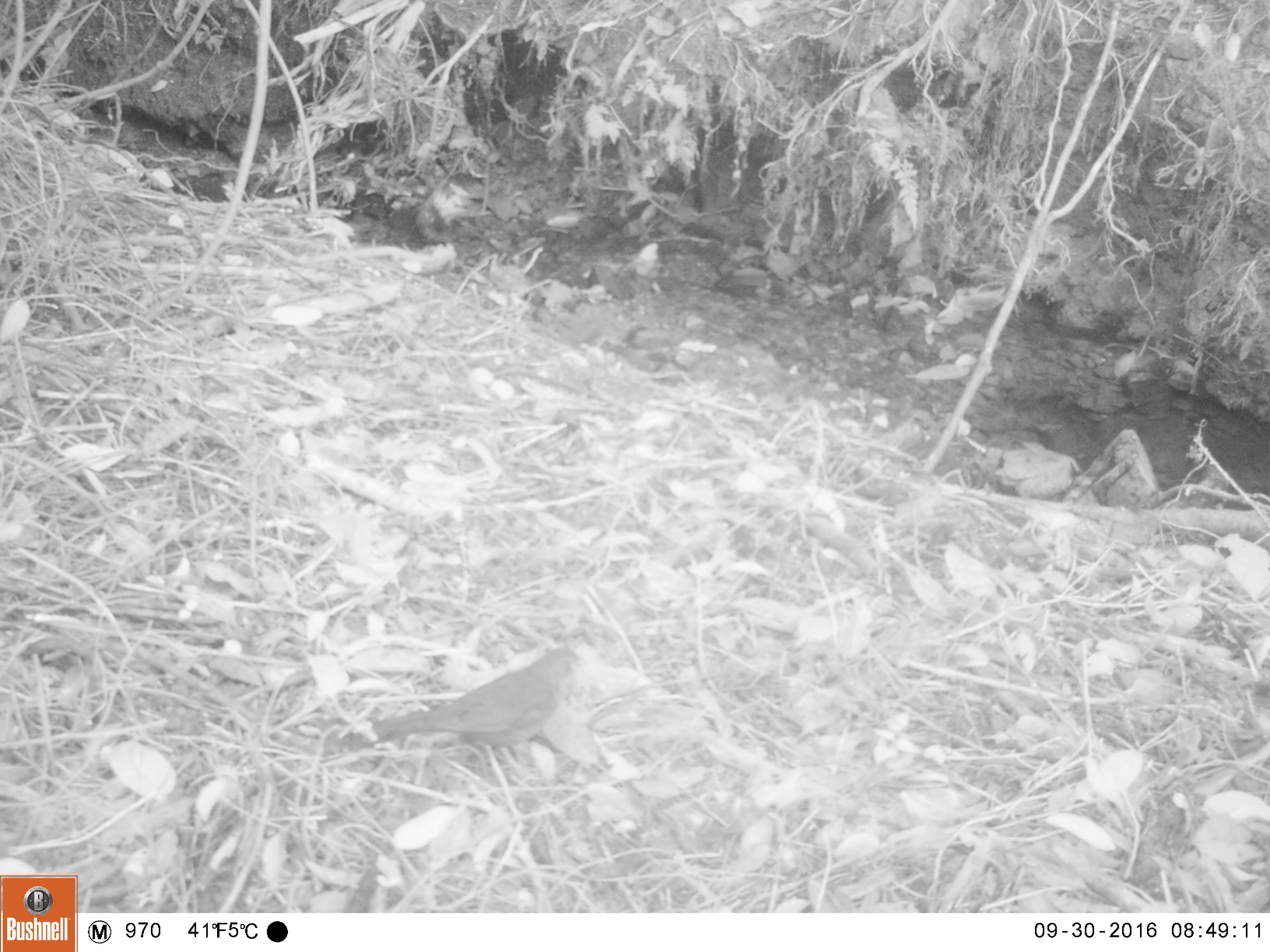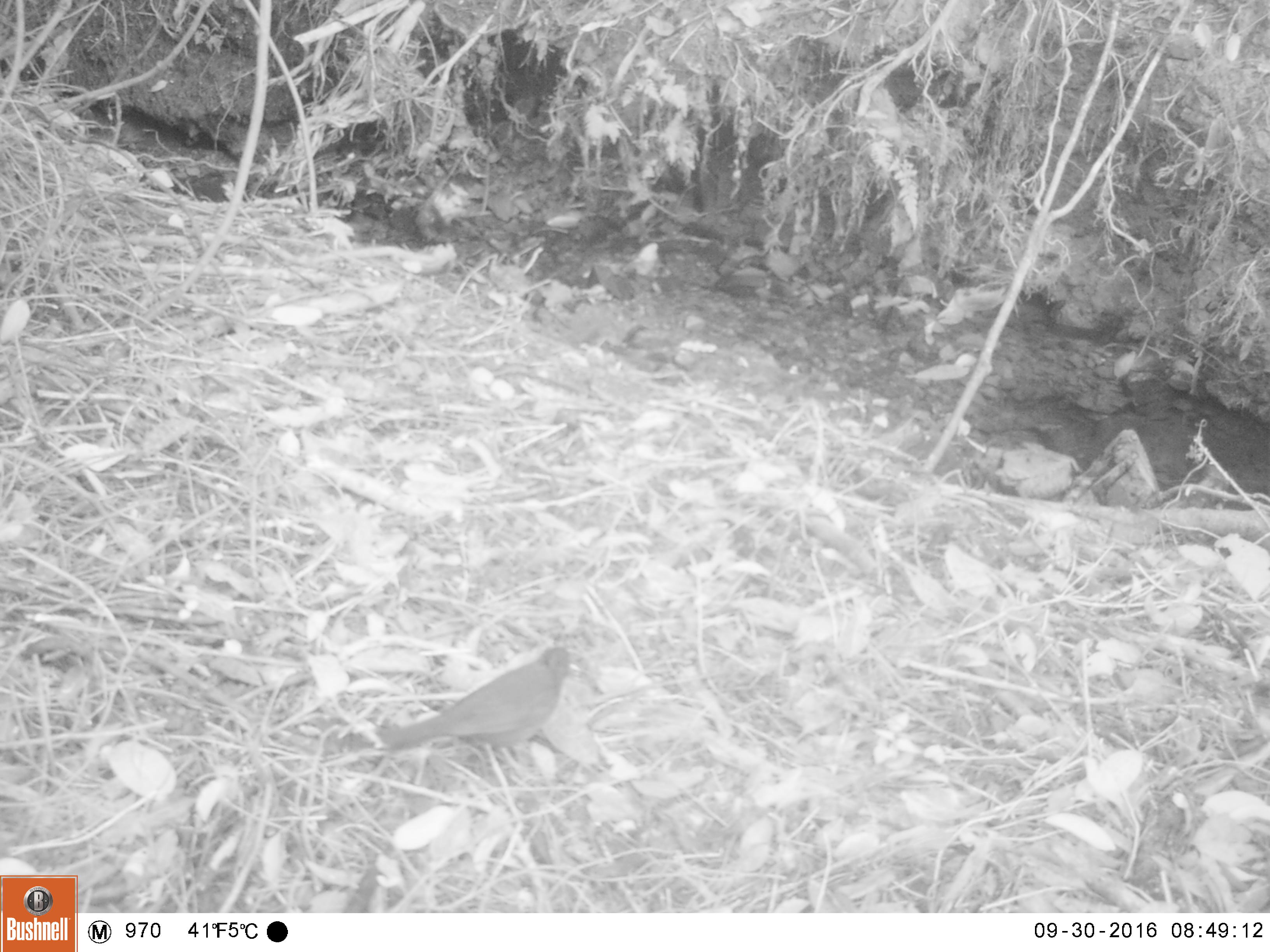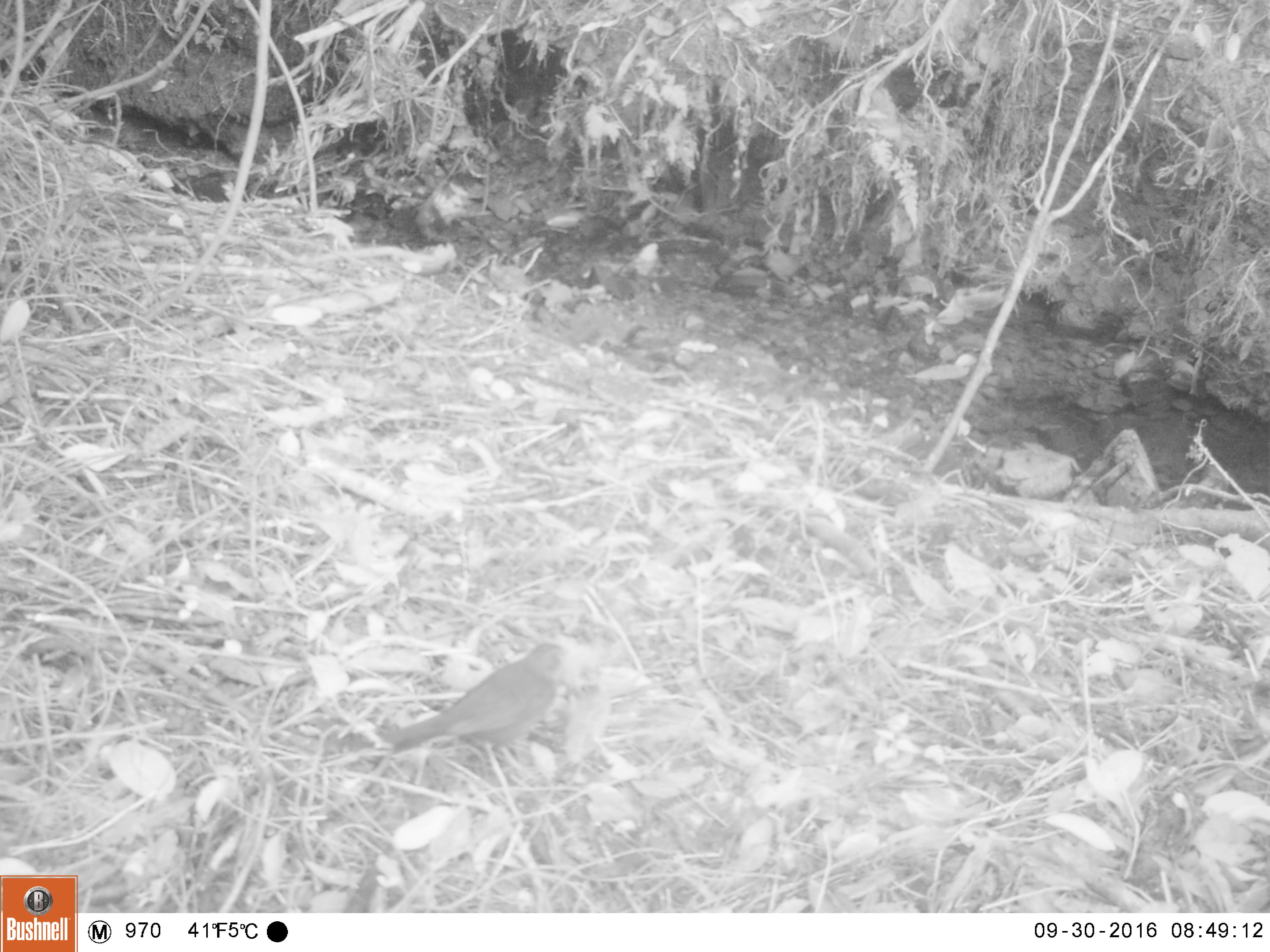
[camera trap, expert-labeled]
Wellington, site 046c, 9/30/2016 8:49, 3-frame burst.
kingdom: Animalia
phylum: Chordata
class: Aves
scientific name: Aves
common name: bird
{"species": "bird (Aves)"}